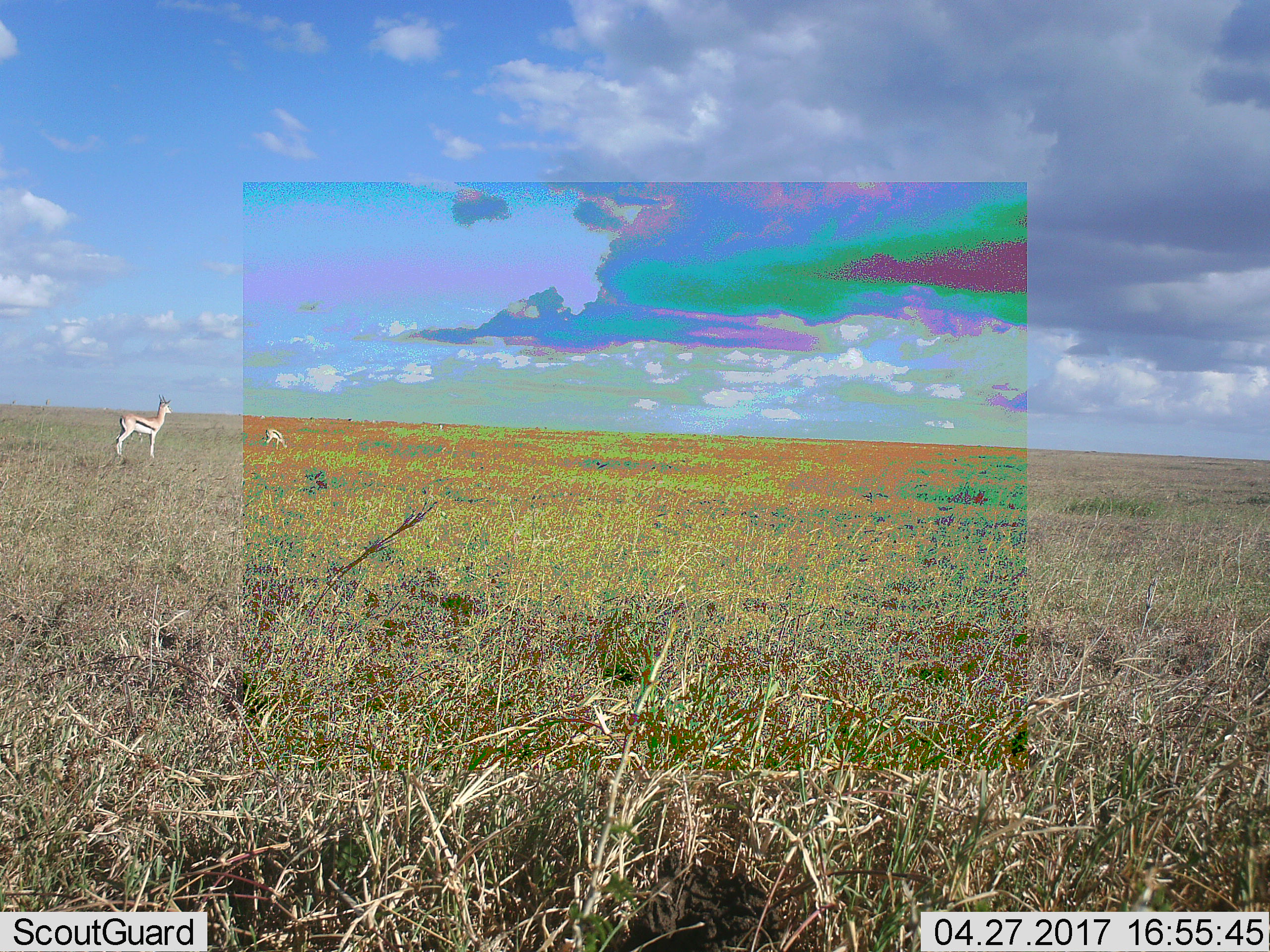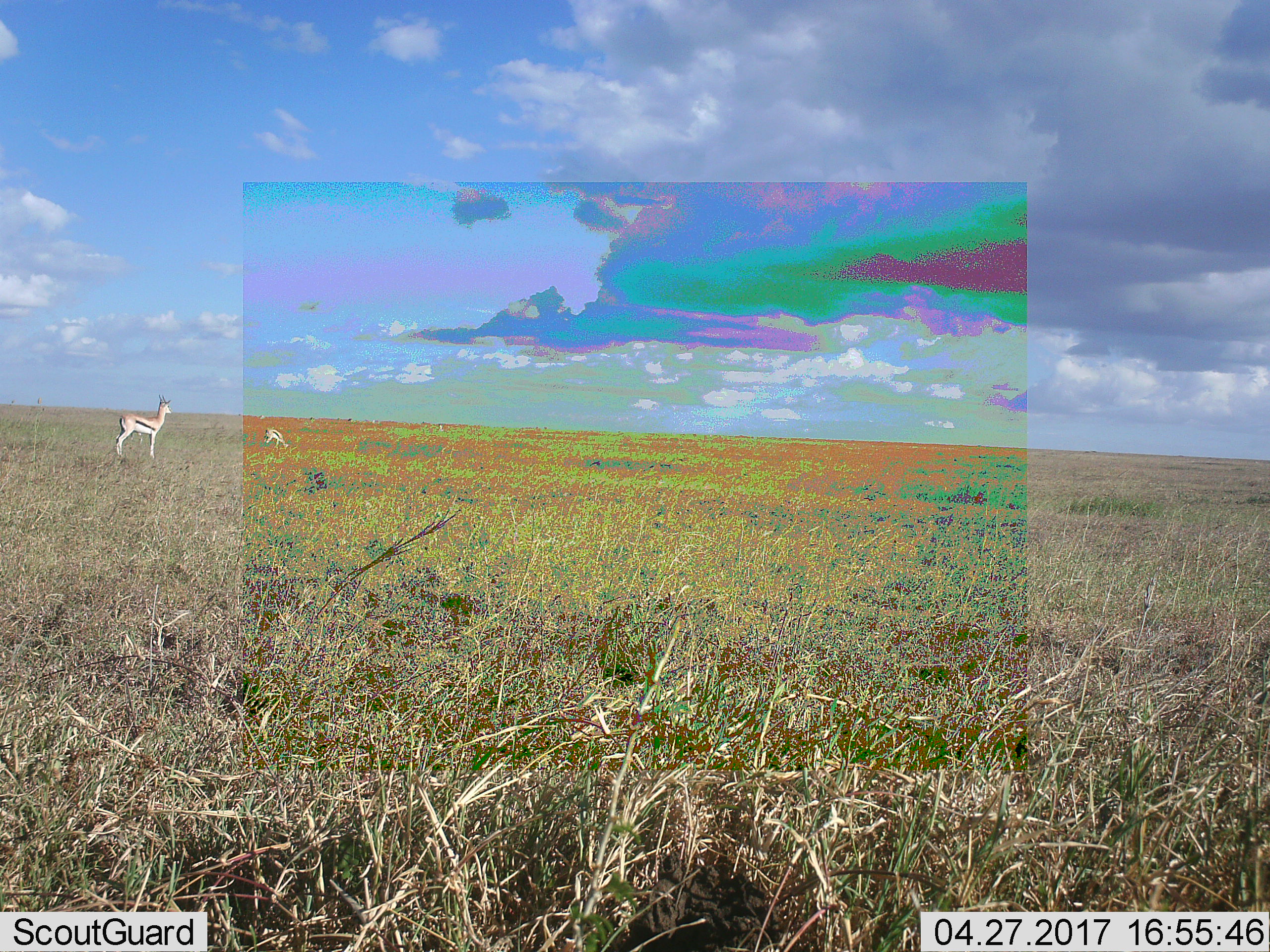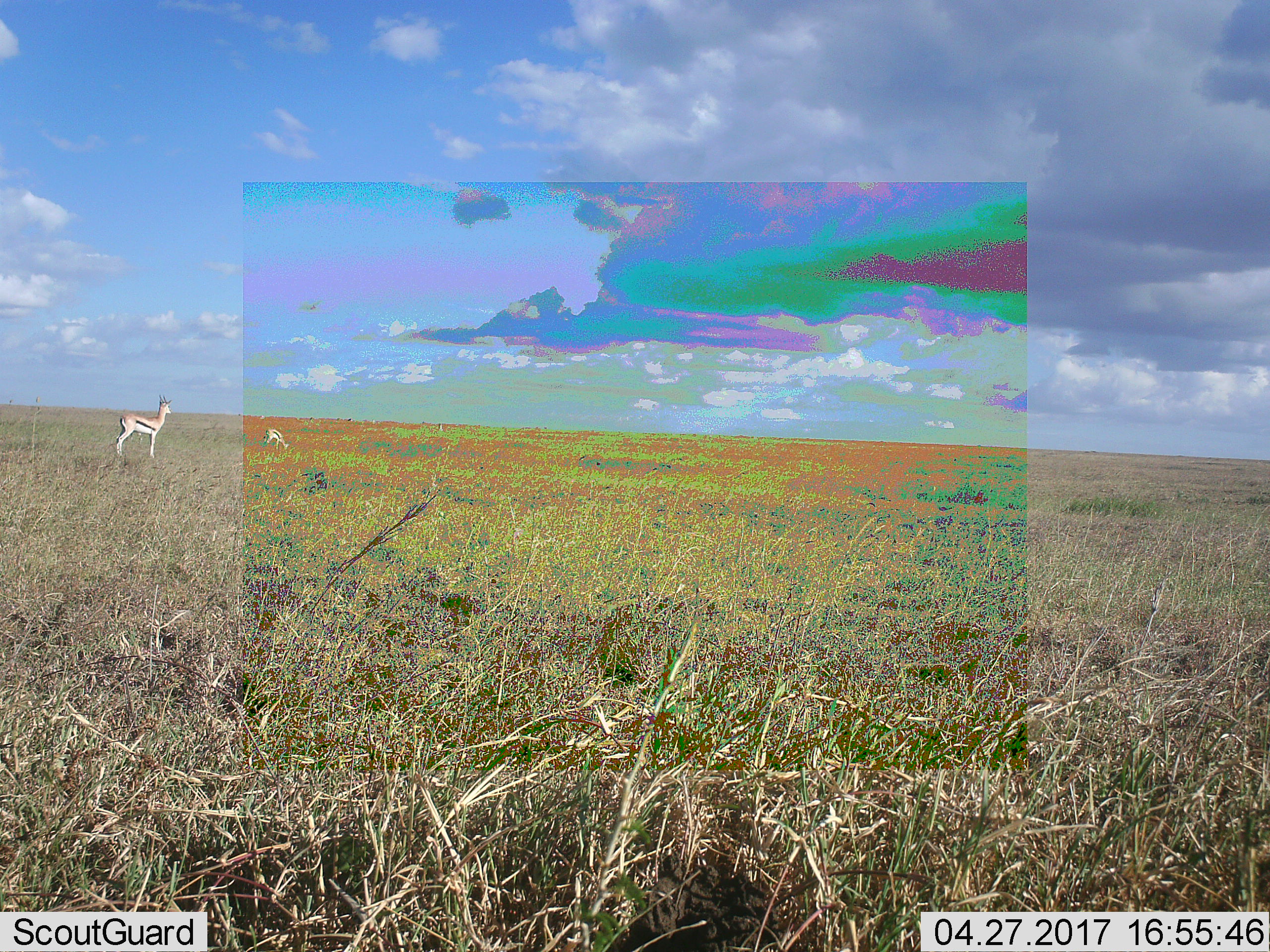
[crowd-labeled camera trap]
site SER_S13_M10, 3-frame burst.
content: unidentified animal